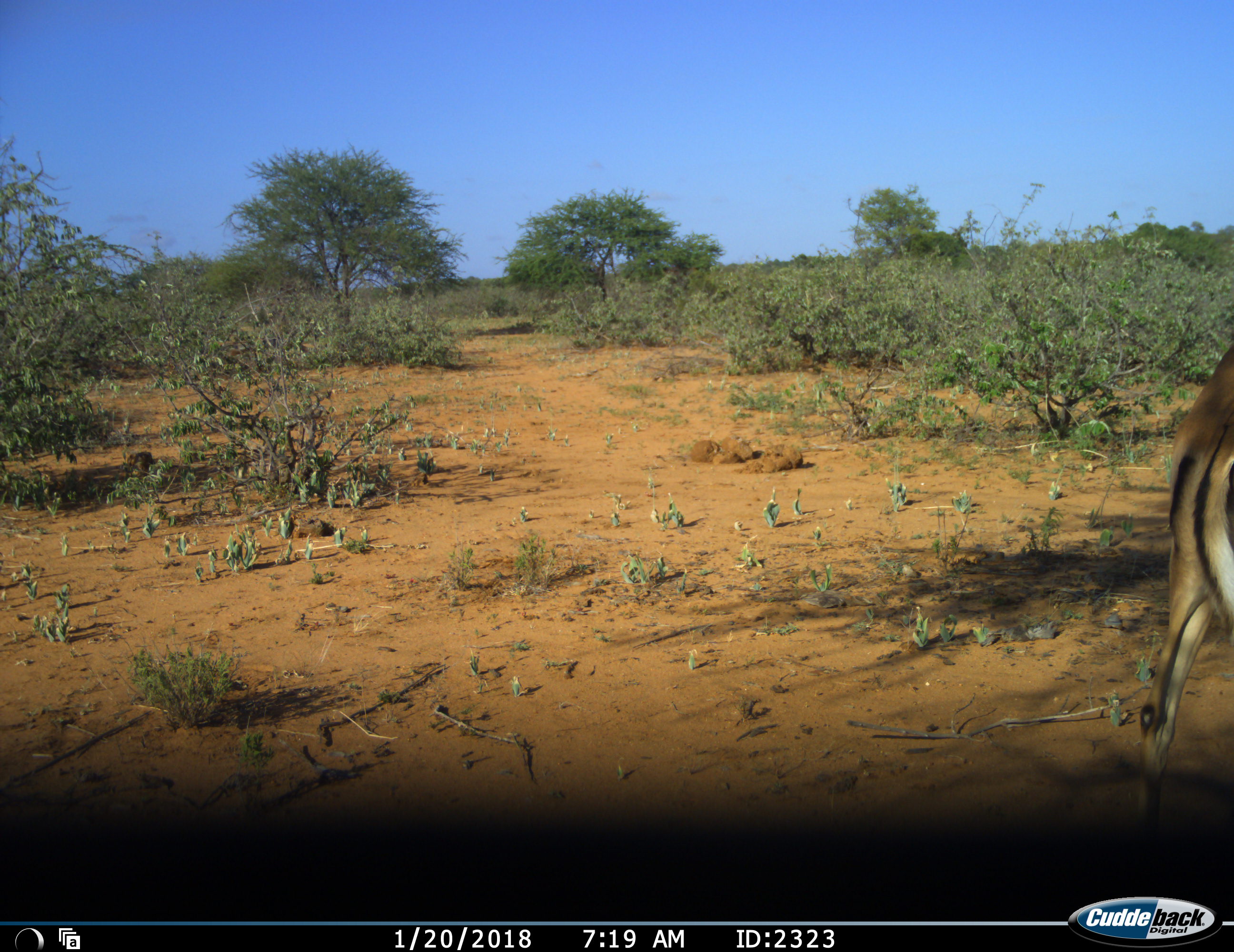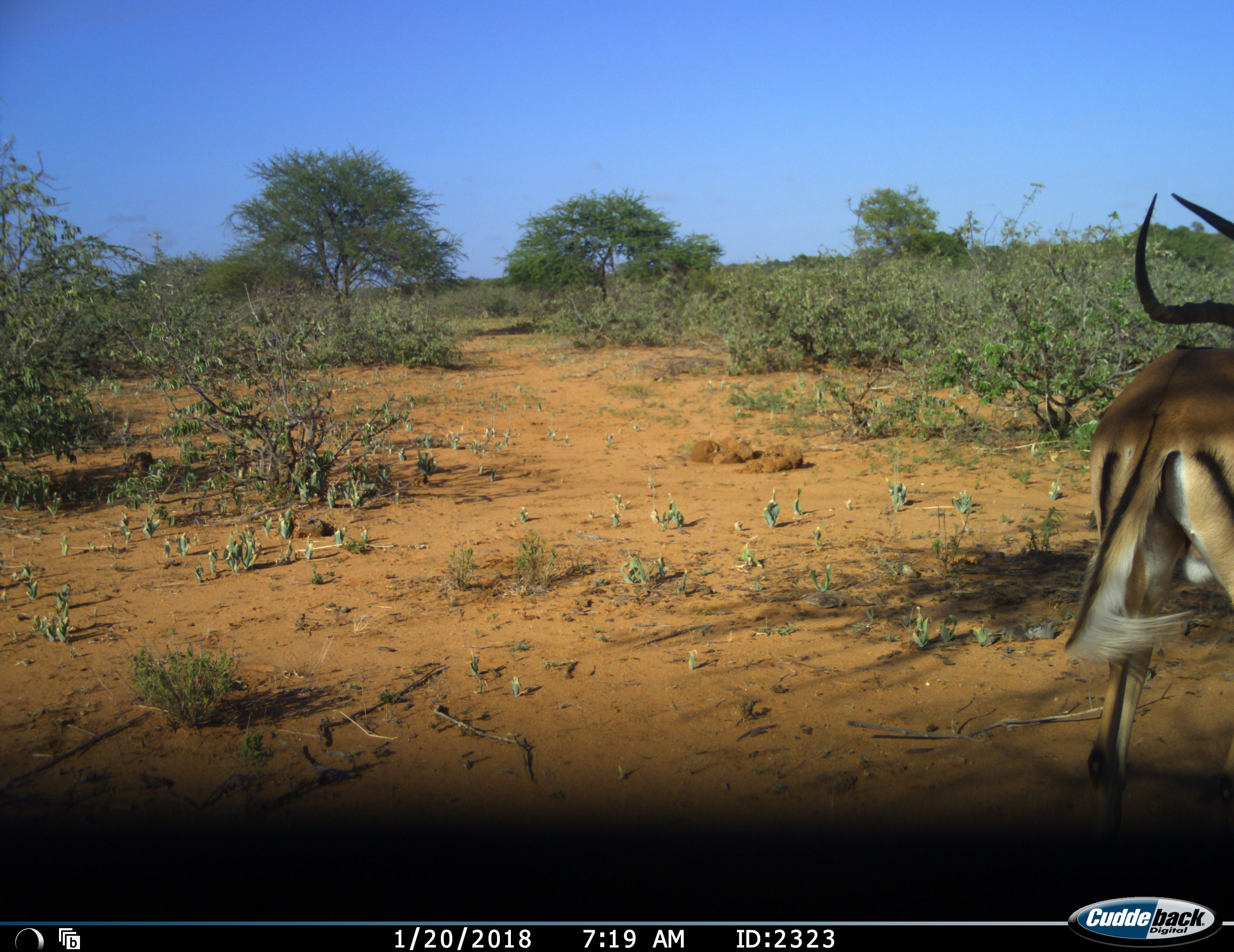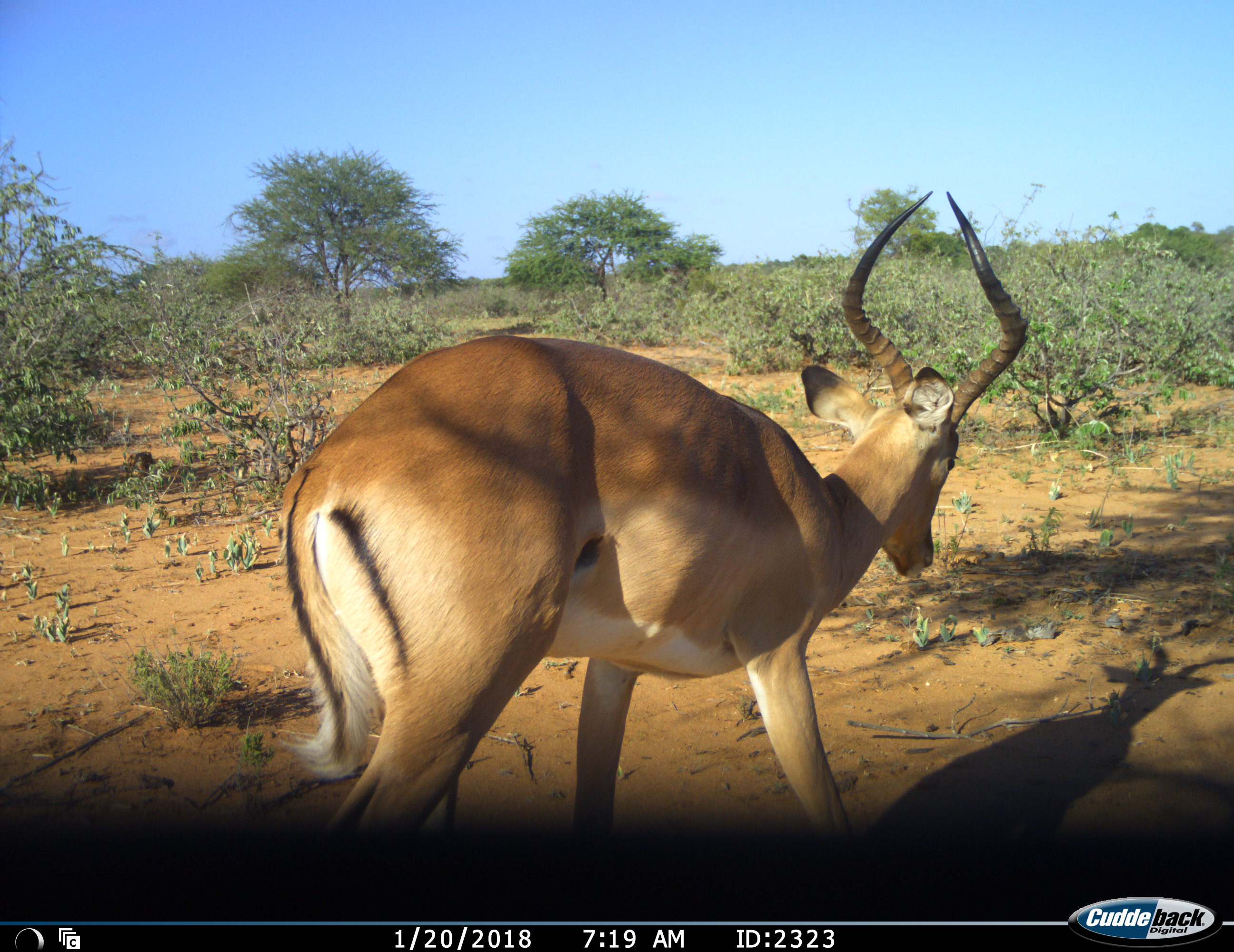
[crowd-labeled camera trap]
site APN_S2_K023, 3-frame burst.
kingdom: Animalia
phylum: Chordata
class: Mammalia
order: Artiodactyla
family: Bovidae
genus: Aepyceros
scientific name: Aepyceros melampus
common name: impala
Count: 1.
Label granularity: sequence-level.